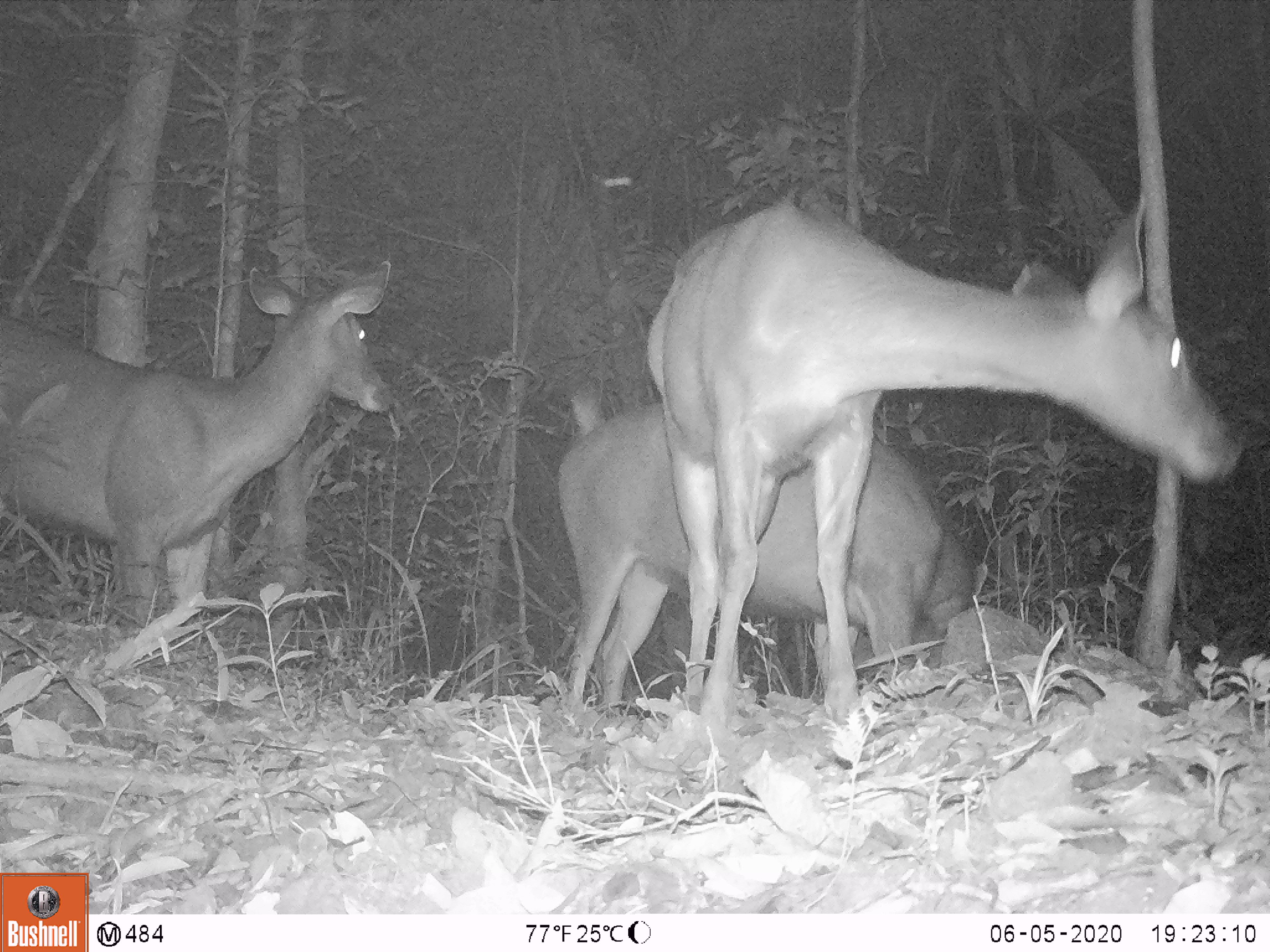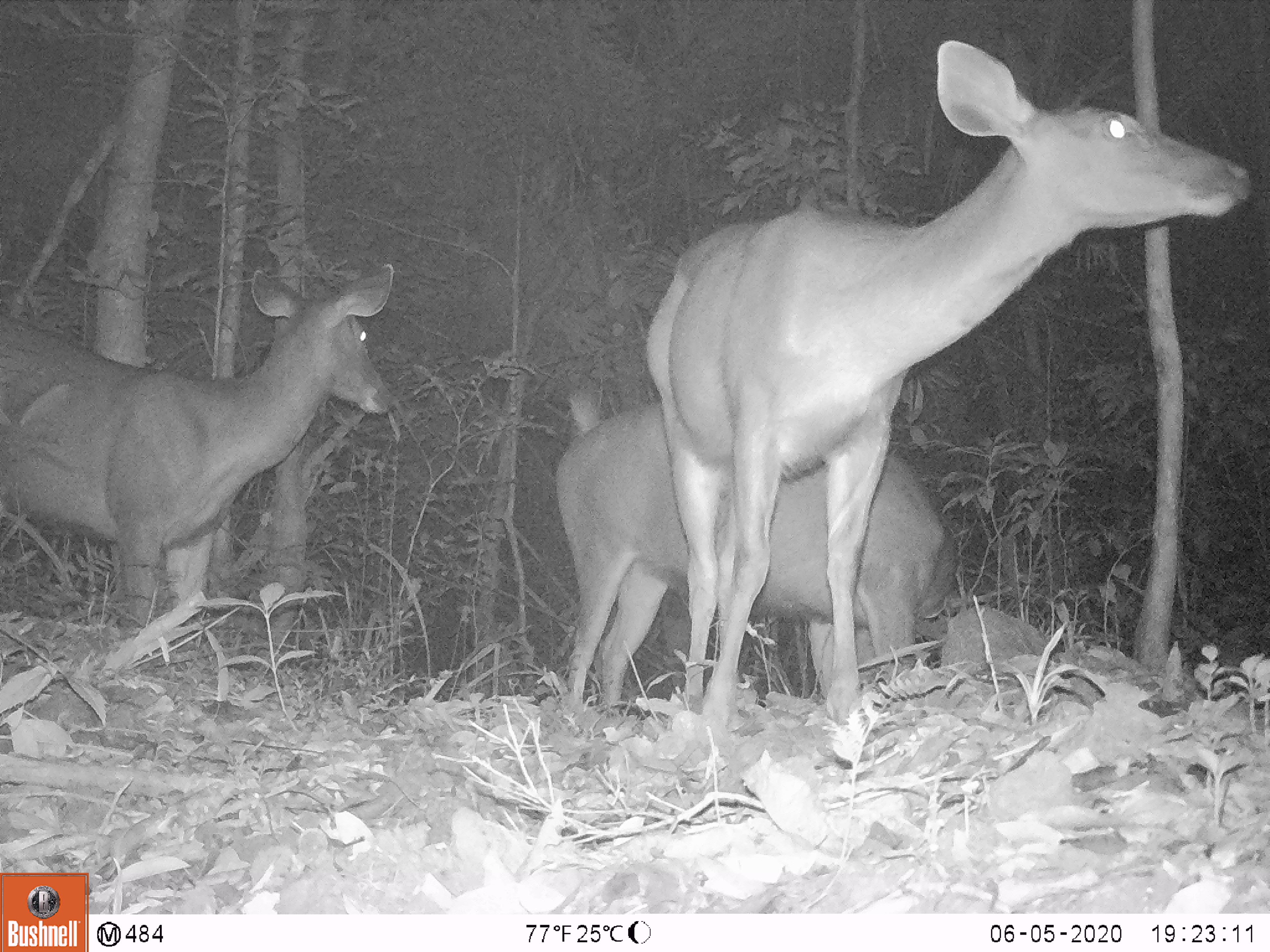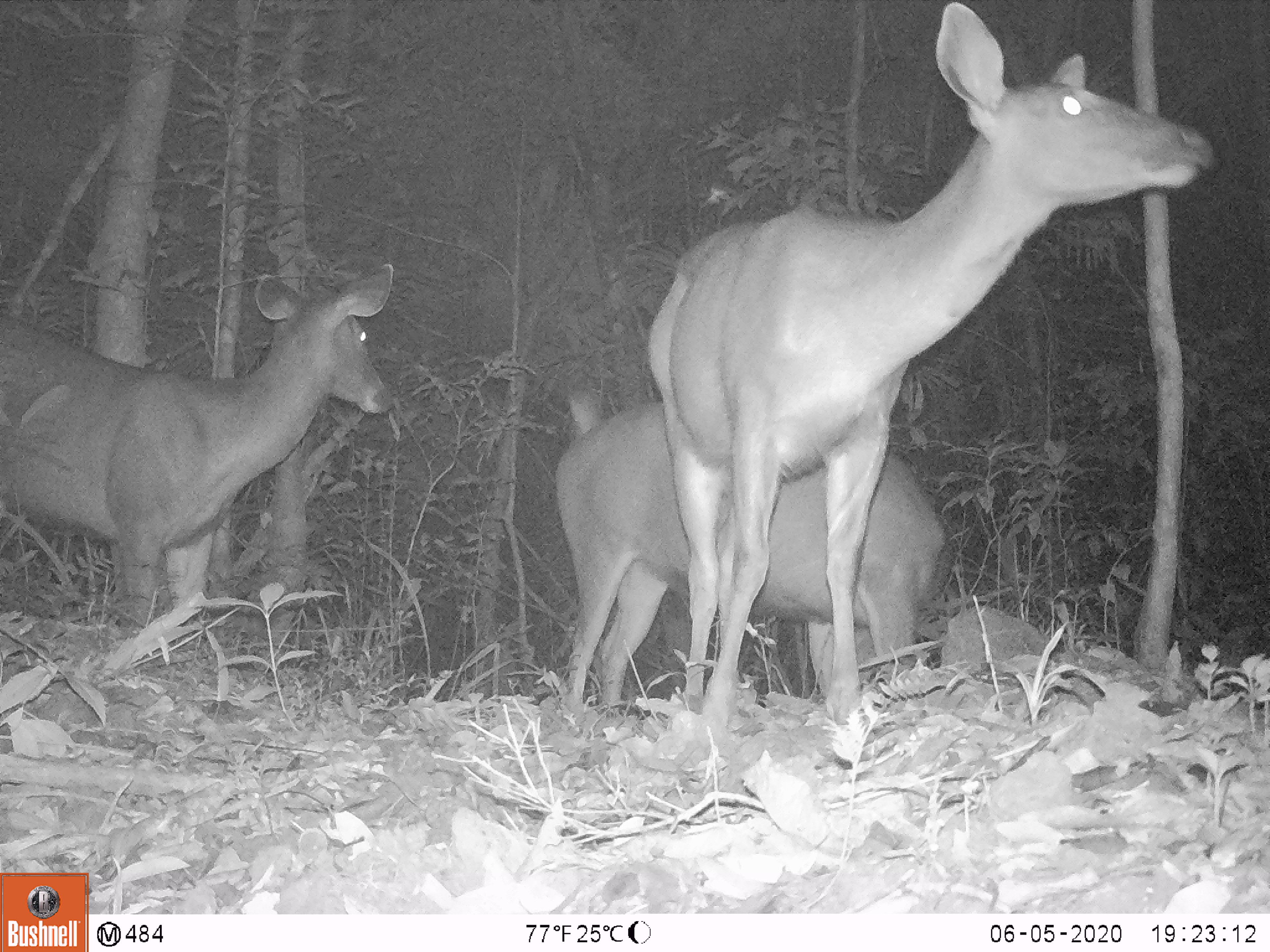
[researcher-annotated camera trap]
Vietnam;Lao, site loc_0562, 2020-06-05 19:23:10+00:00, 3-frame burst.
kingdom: Animalia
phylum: Chordata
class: Mammalia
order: Artiodactyla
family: Cervidae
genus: Rusa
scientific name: Rusa unicolor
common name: sambar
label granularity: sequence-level